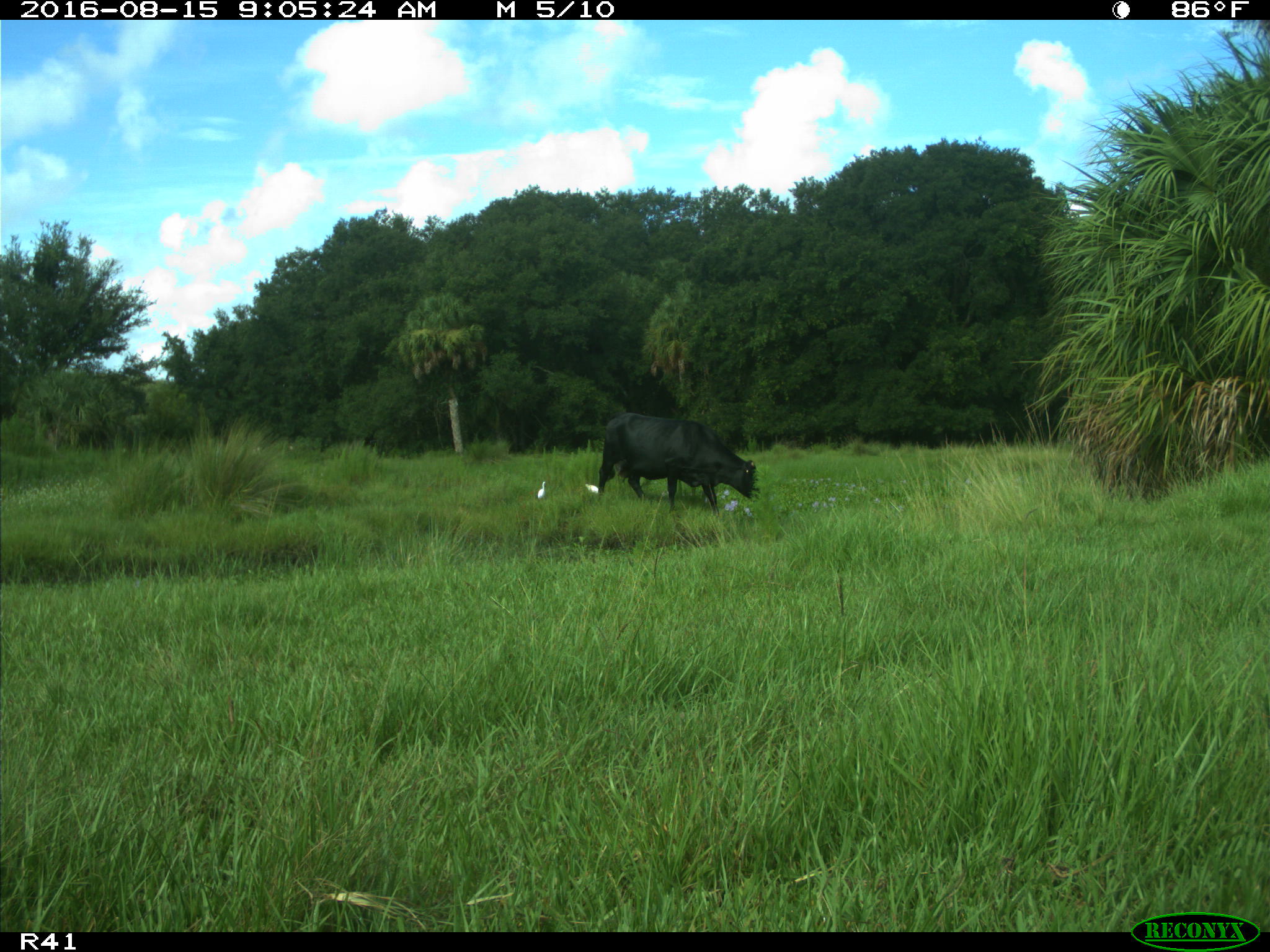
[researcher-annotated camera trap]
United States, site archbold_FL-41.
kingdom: Animalia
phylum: Chordata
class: Mammalia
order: Artiodactyla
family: Bovidae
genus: Bos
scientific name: Bos taurus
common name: domestic cow